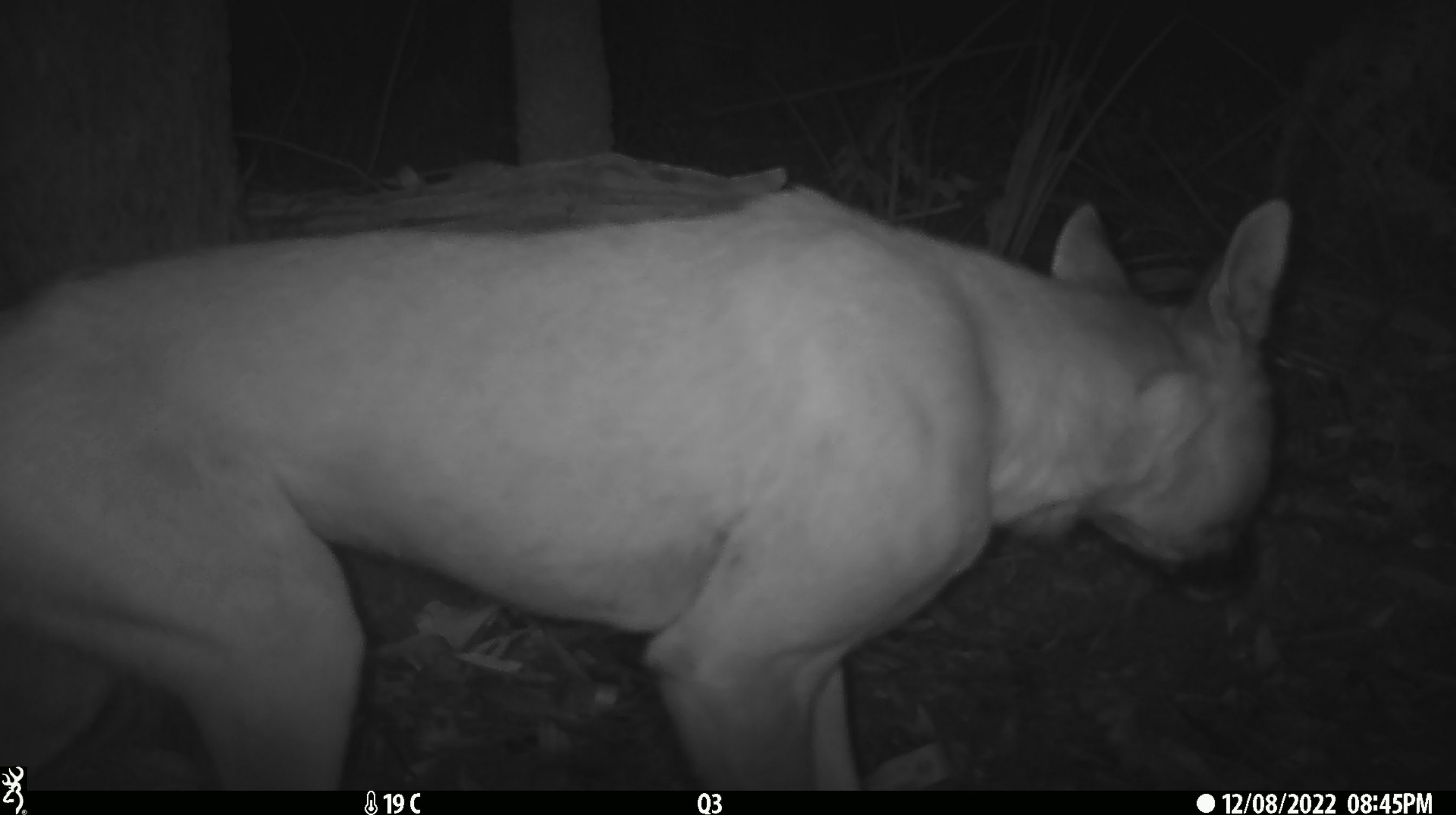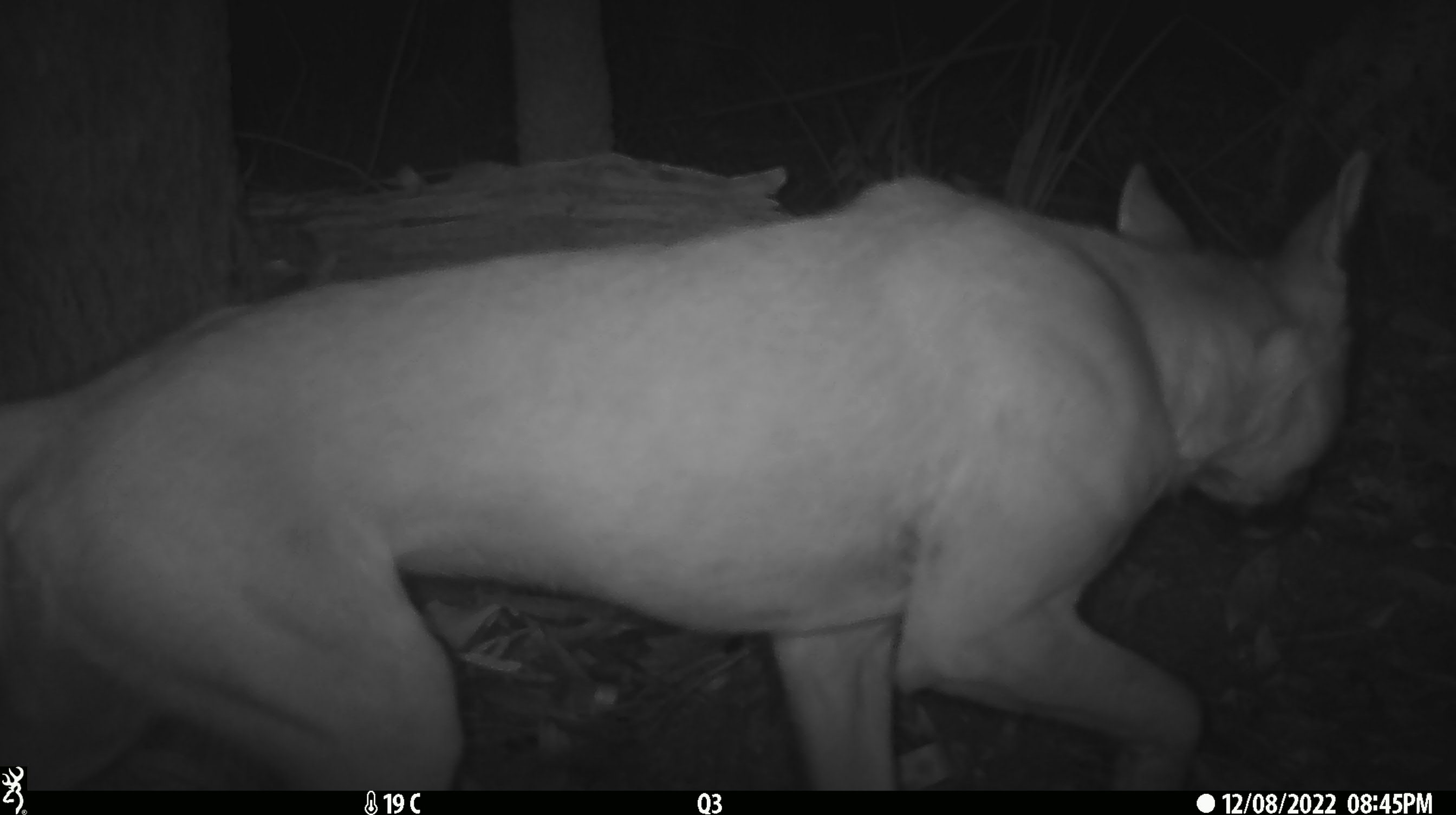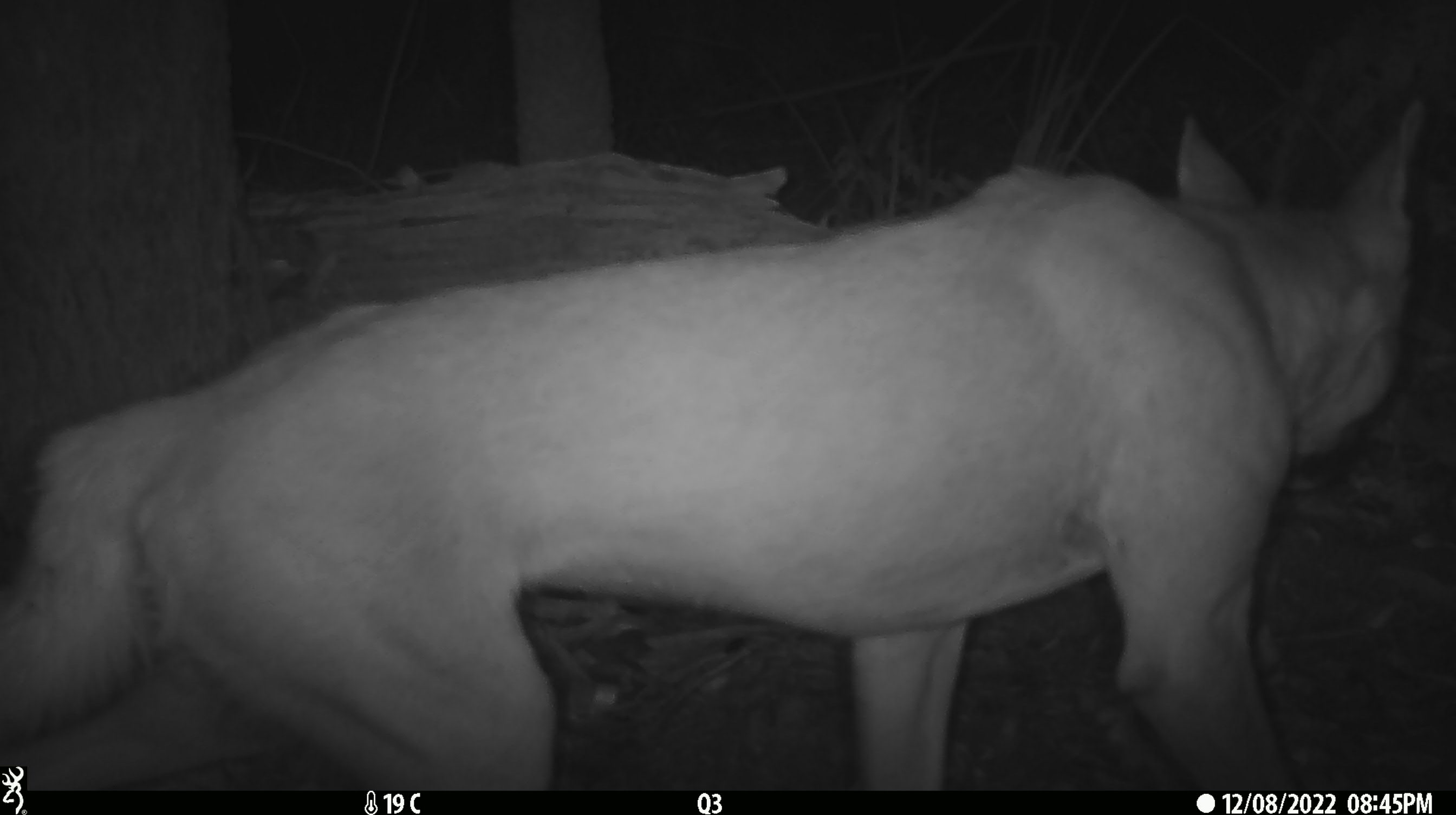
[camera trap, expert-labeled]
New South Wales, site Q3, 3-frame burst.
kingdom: Animalia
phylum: Chordata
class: Mammalia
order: Carnivora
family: Canidae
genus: Canis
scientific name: Canis familiaris dingo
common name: dingo